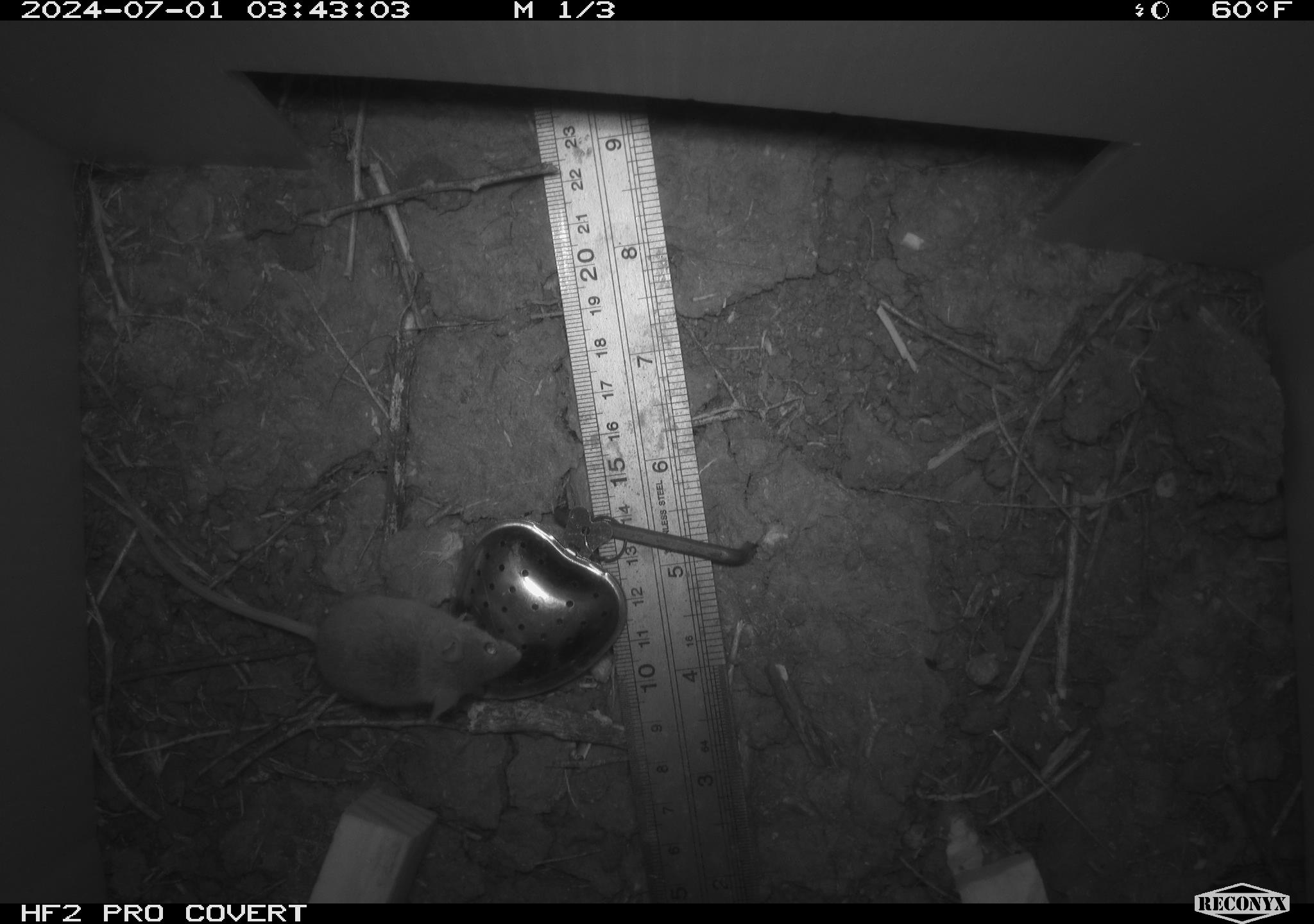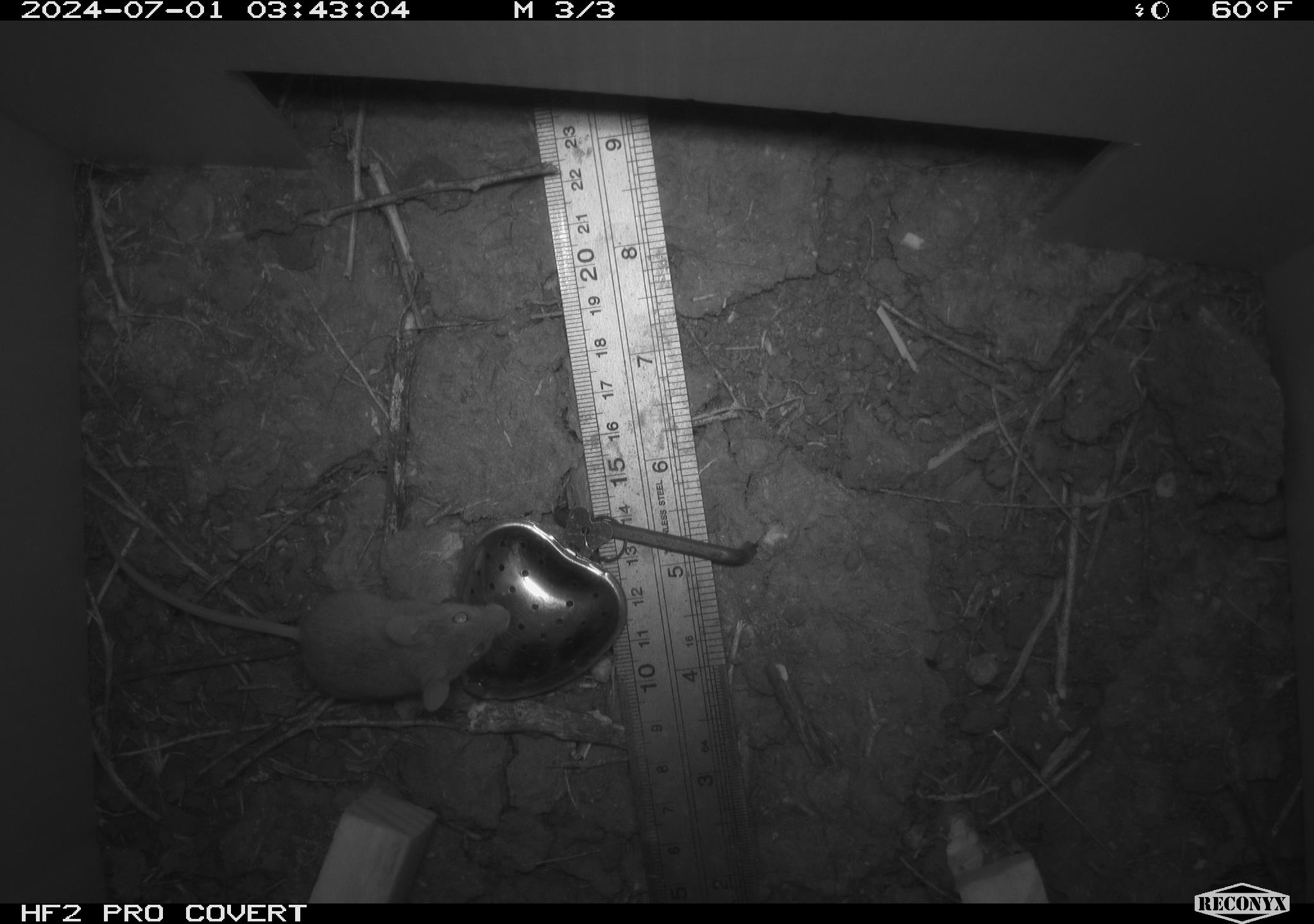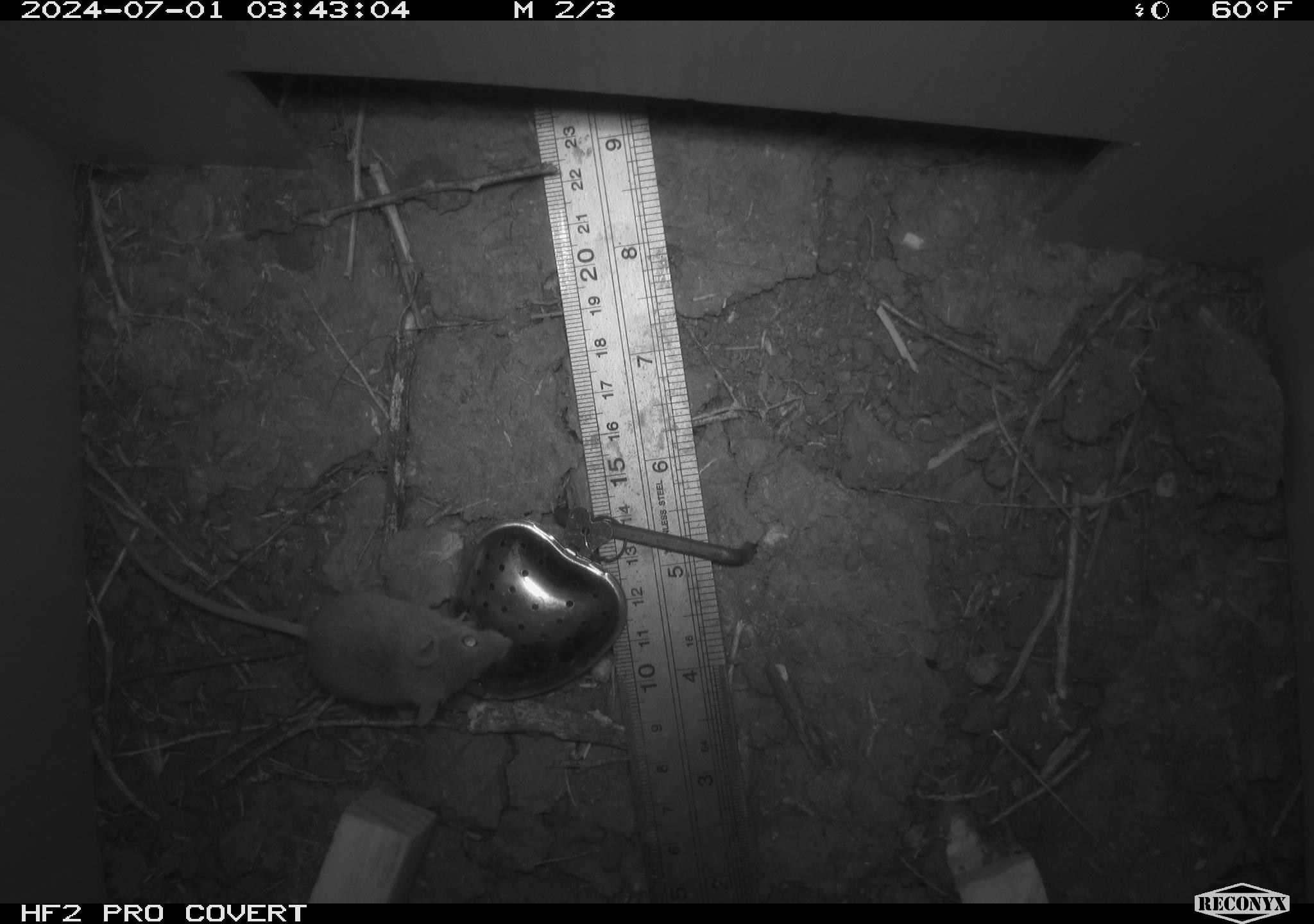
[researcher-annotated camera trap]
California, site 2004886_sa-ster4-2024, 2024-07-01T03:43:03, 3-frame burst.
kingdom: Animalia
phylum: Chordata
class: Mammalia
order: Rodentia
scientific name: Rodentia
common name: mouse species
Mouse species (Rodentia).